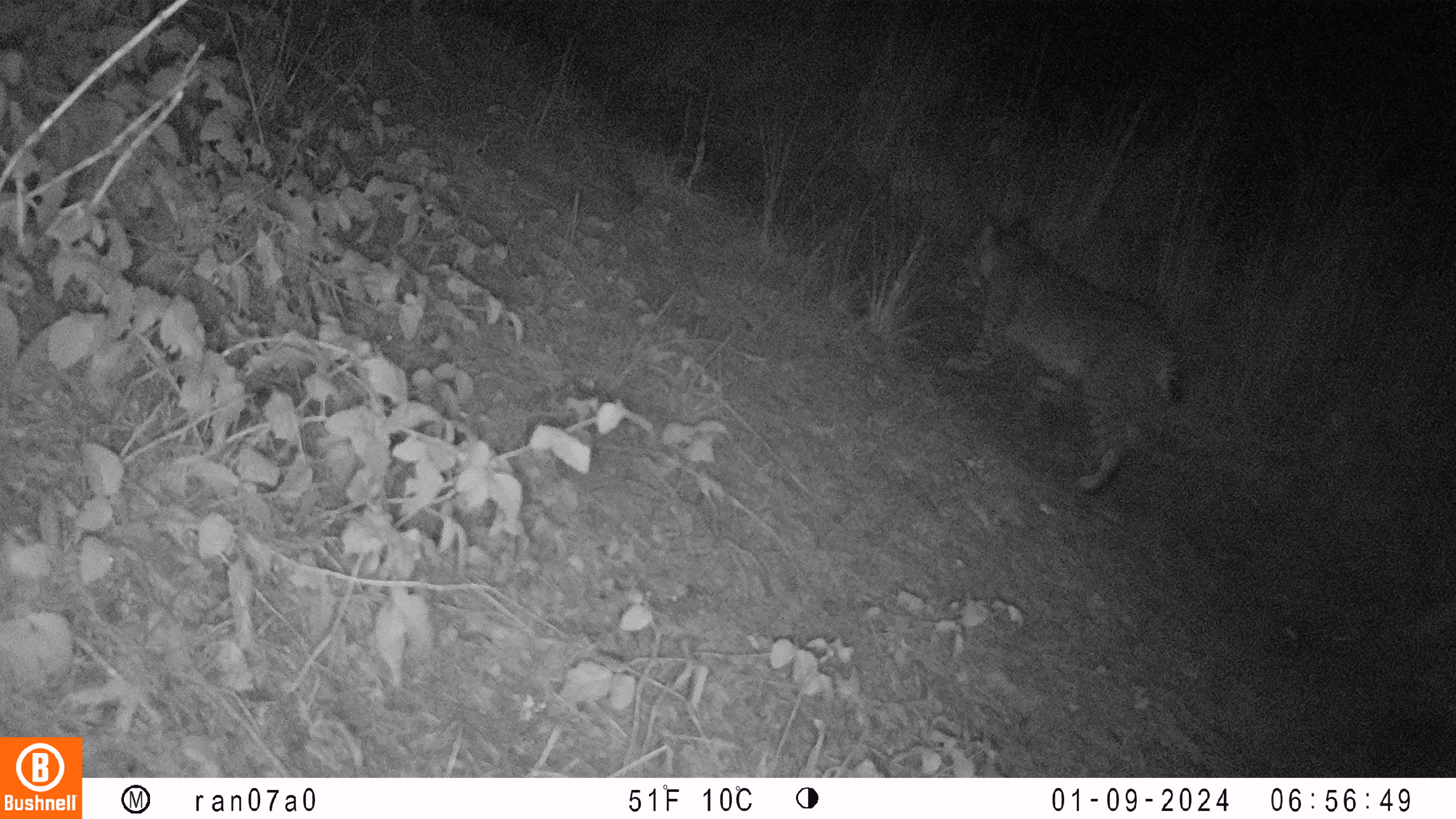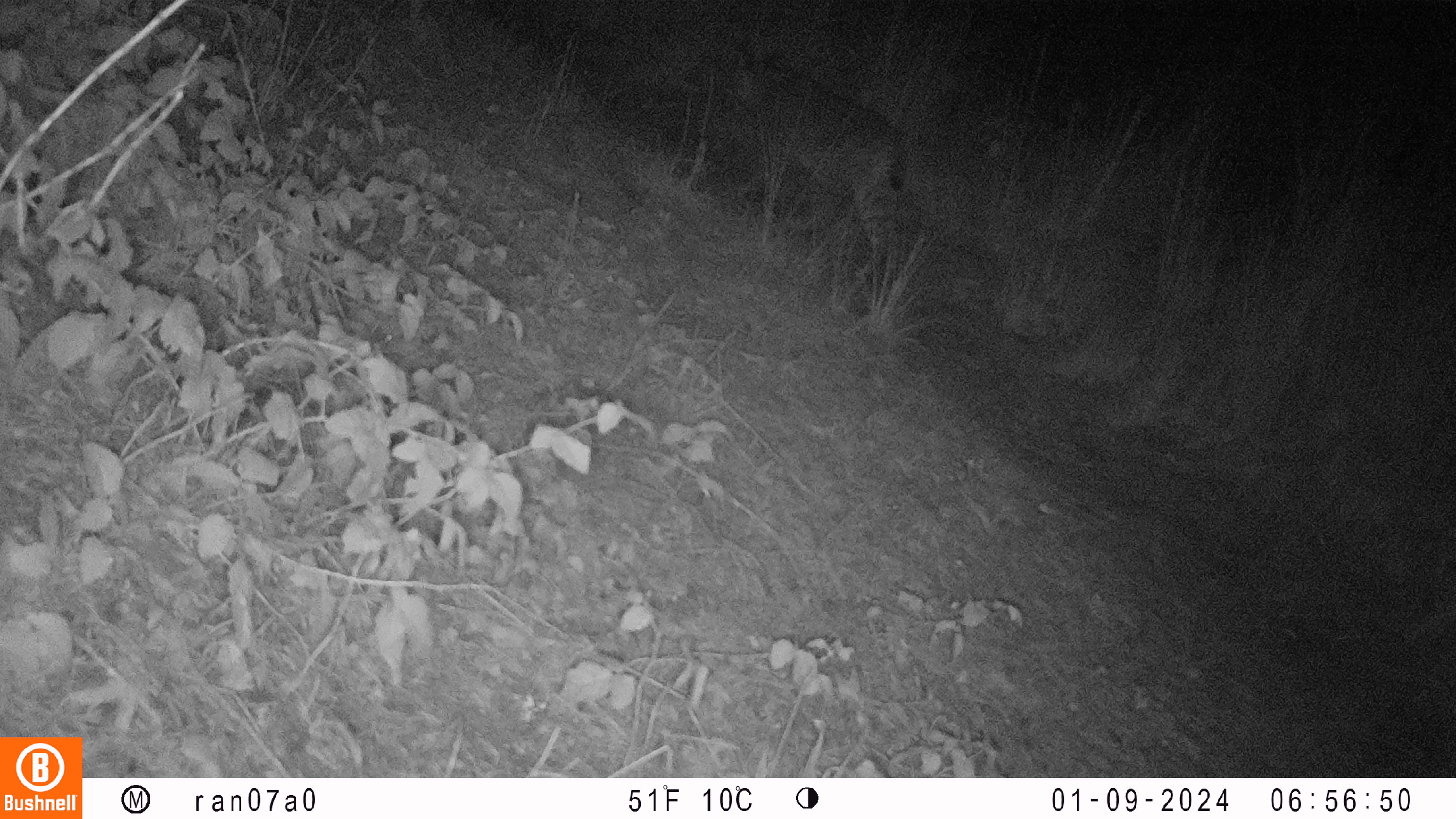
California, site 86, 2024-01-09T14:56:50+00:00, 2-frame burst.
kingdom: Animalia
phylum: Chordata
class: Mammalia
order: Carnivora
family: Felidae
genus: Lynx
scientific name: Lynx rufus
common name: bobcat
Bobcat (Lynx rufus).